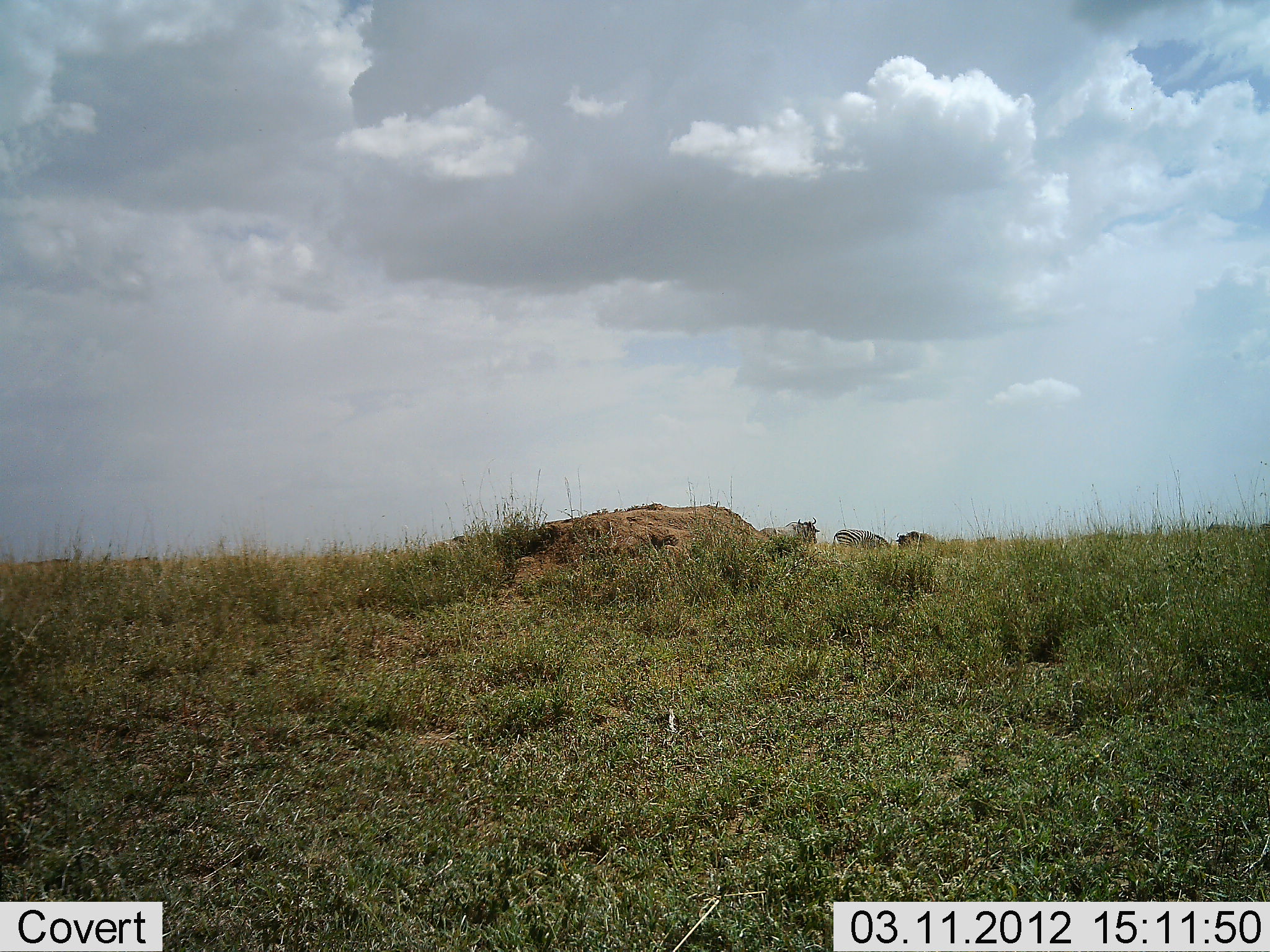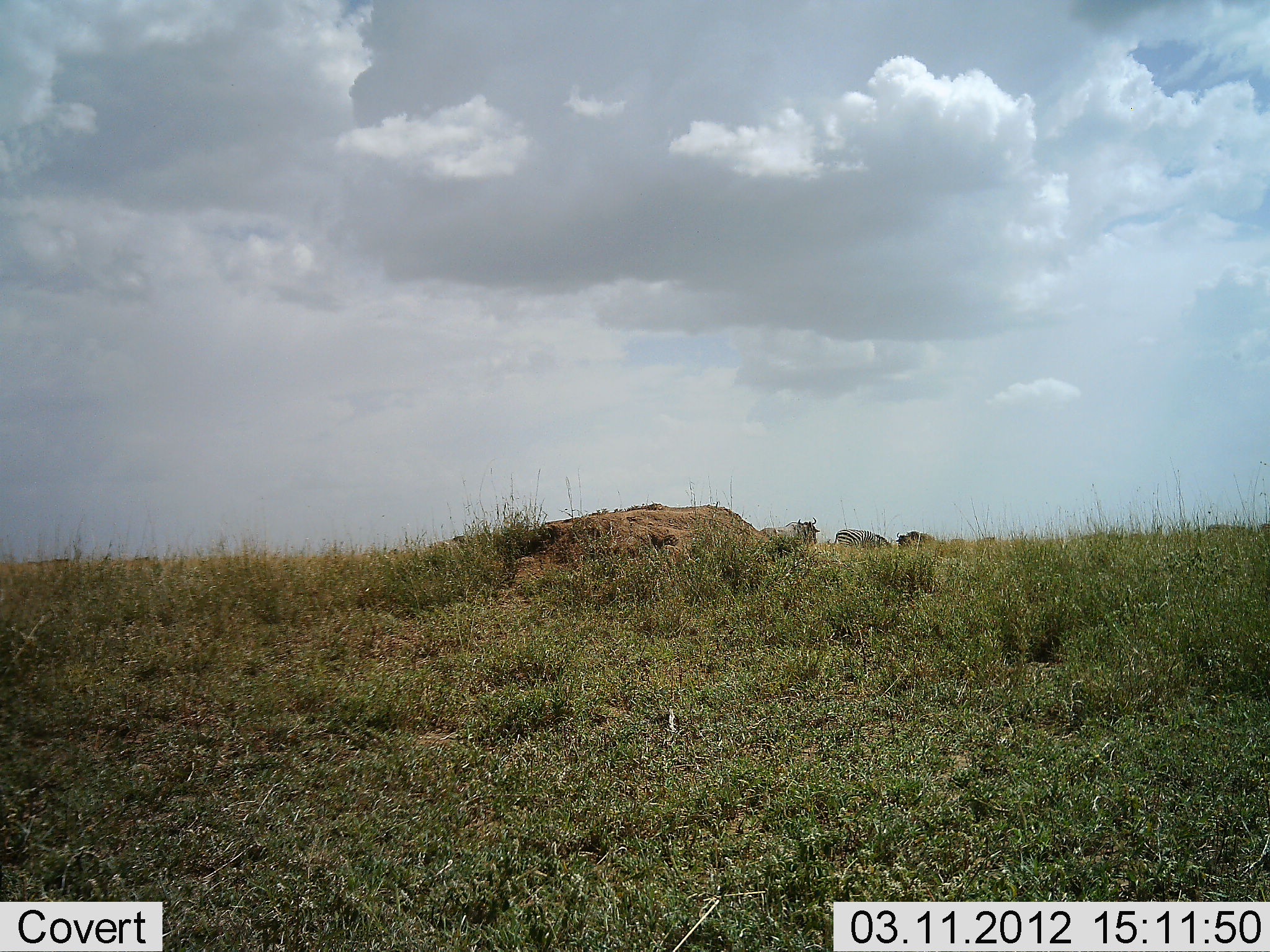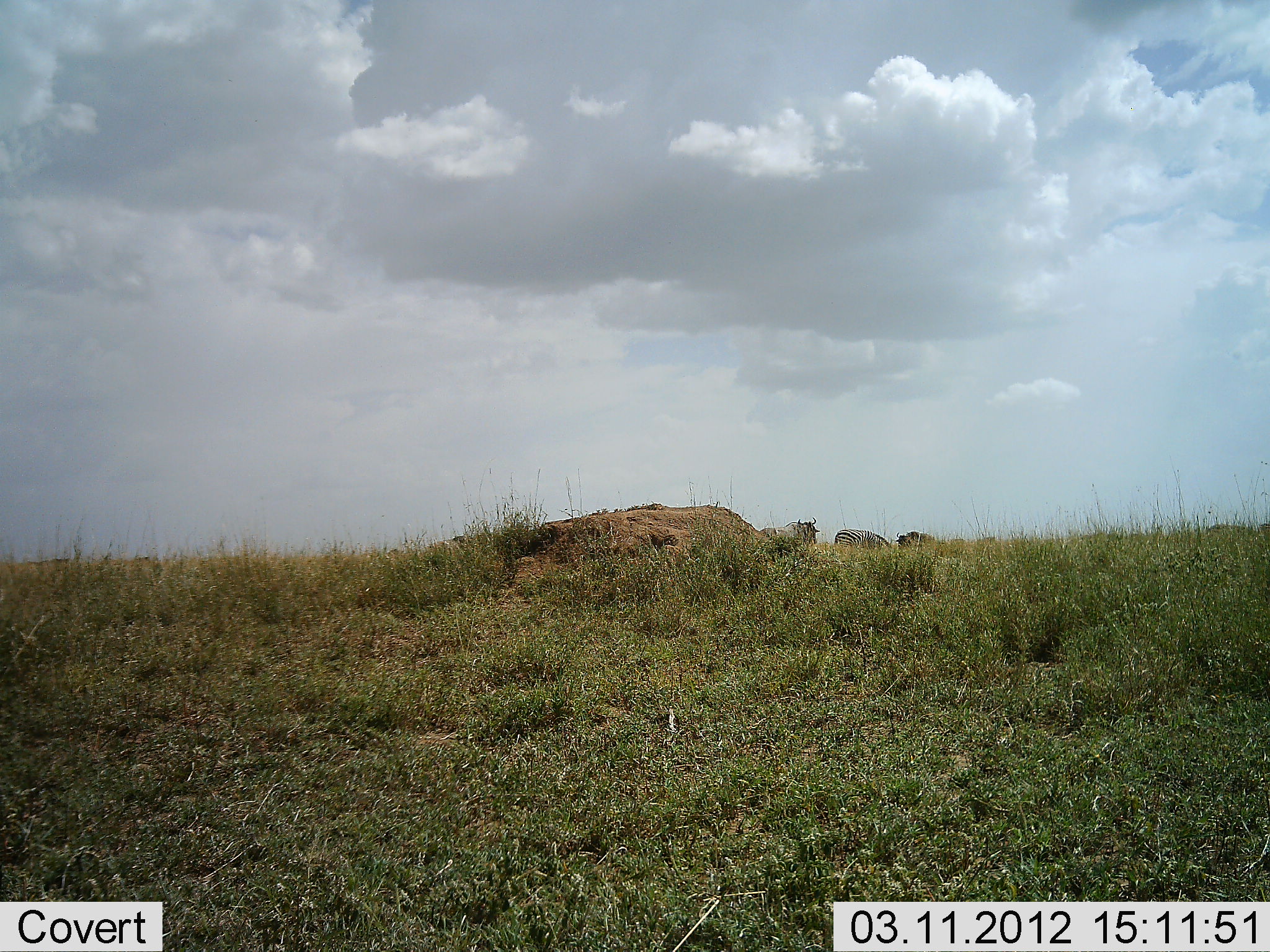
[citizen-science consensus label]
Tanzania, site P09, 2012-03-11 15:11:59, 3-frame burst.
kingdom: Animalia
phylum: Chordata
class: Mammalia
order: Artiodactyla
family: Bovidae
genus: Connochaetes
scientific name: Connochaetes taurinus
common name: blue wildebeest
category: wildebeest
Wildebeest (blue wildebeest) (Connochaetes taurinus), count 3. Behavior (volunteer vote fractions): standing 67%, resting 17%, moving 0%, interacting 0%. Young present (vote fraction): 0%. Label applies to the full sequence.